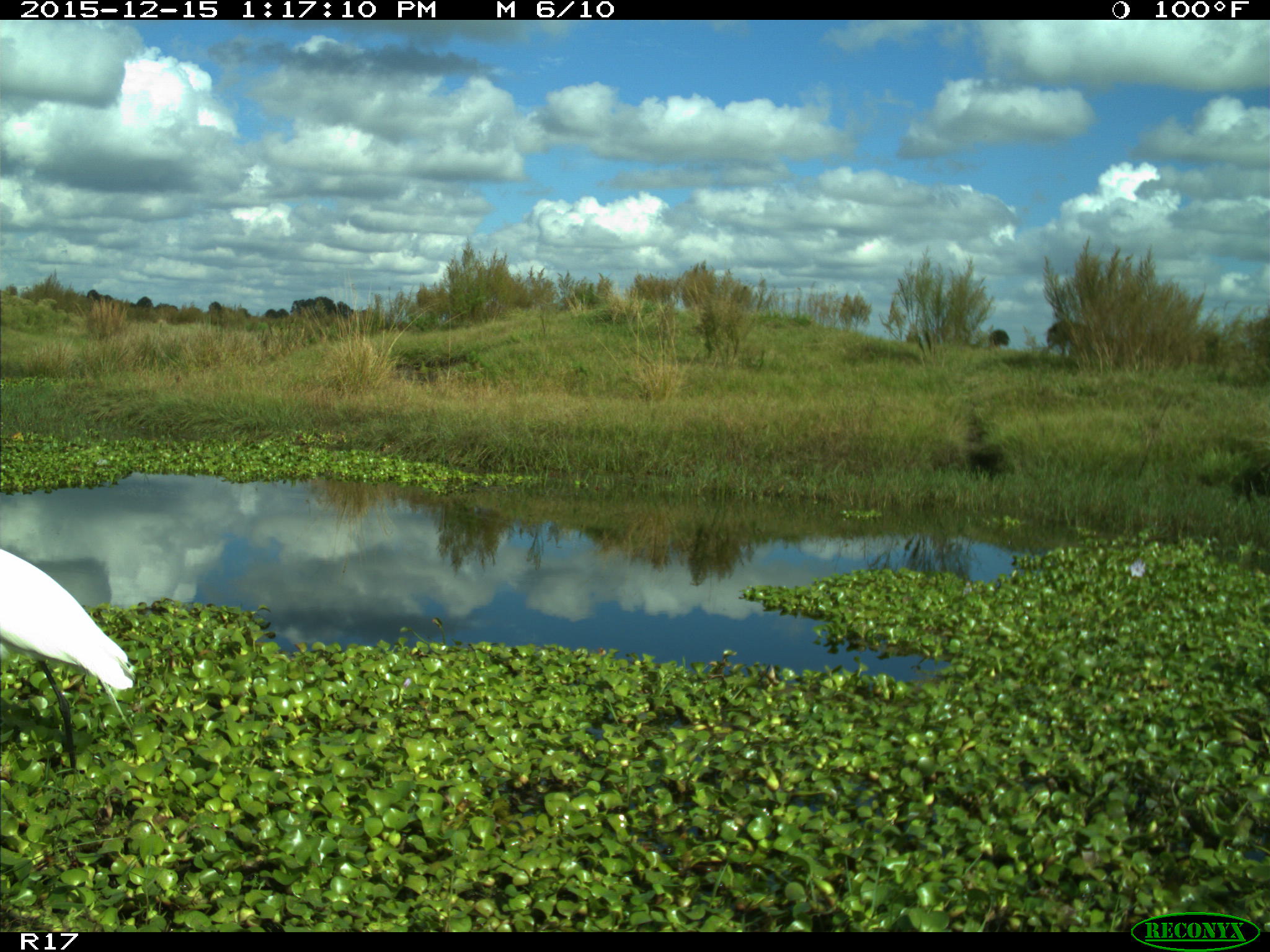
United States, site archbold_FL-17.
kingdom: Animalia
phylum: Chordata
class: Aves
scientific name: Aves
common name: birds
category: unidentified bird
Unidentified bird (birds) (Aves).